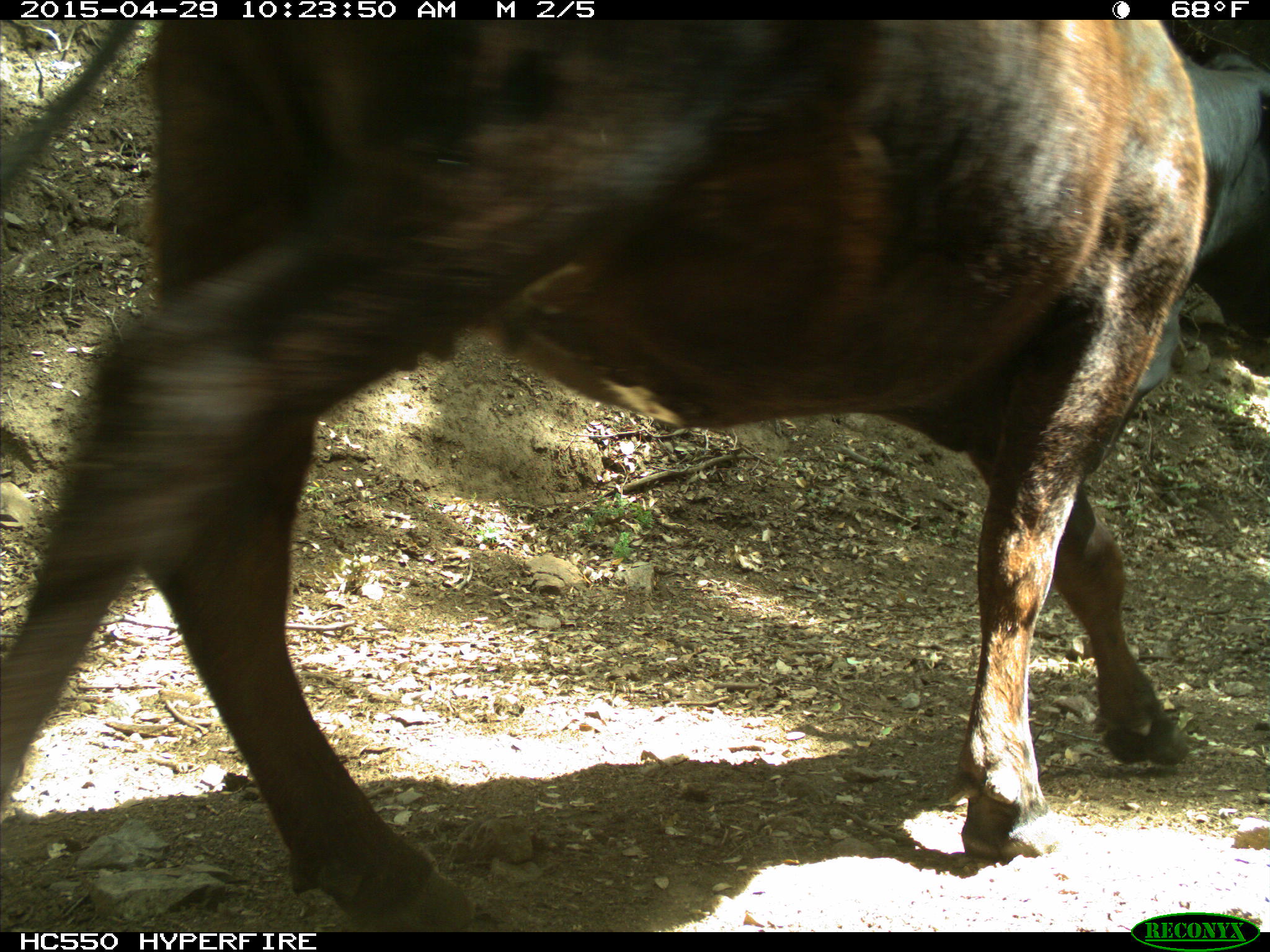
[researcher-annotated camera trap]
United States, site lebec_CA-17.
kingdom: Animalia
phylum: Chordata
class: Mammalia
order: Artiodactyla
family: Bovidae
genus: Bos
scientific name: Bos taurus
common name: domestic cow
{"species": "Bos taurus (domestic cow)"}